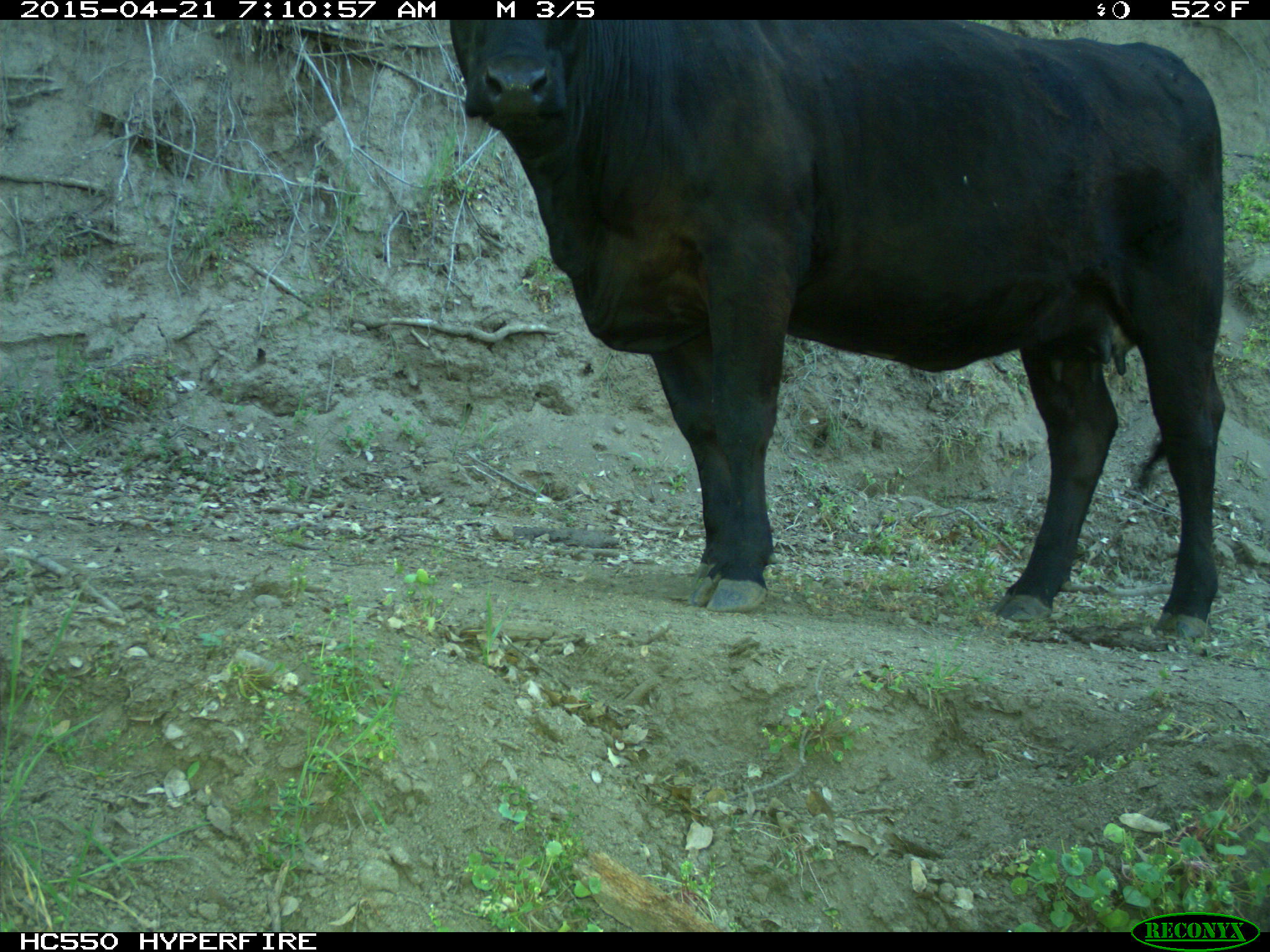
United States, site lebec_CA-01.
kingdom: Animalia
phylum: Chordata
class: Mammalia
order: Artiodactyla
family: Bovidae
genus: Bos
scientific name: Bos taurus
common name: domestic cow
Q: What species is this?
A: Bos taurus (domestic cow).